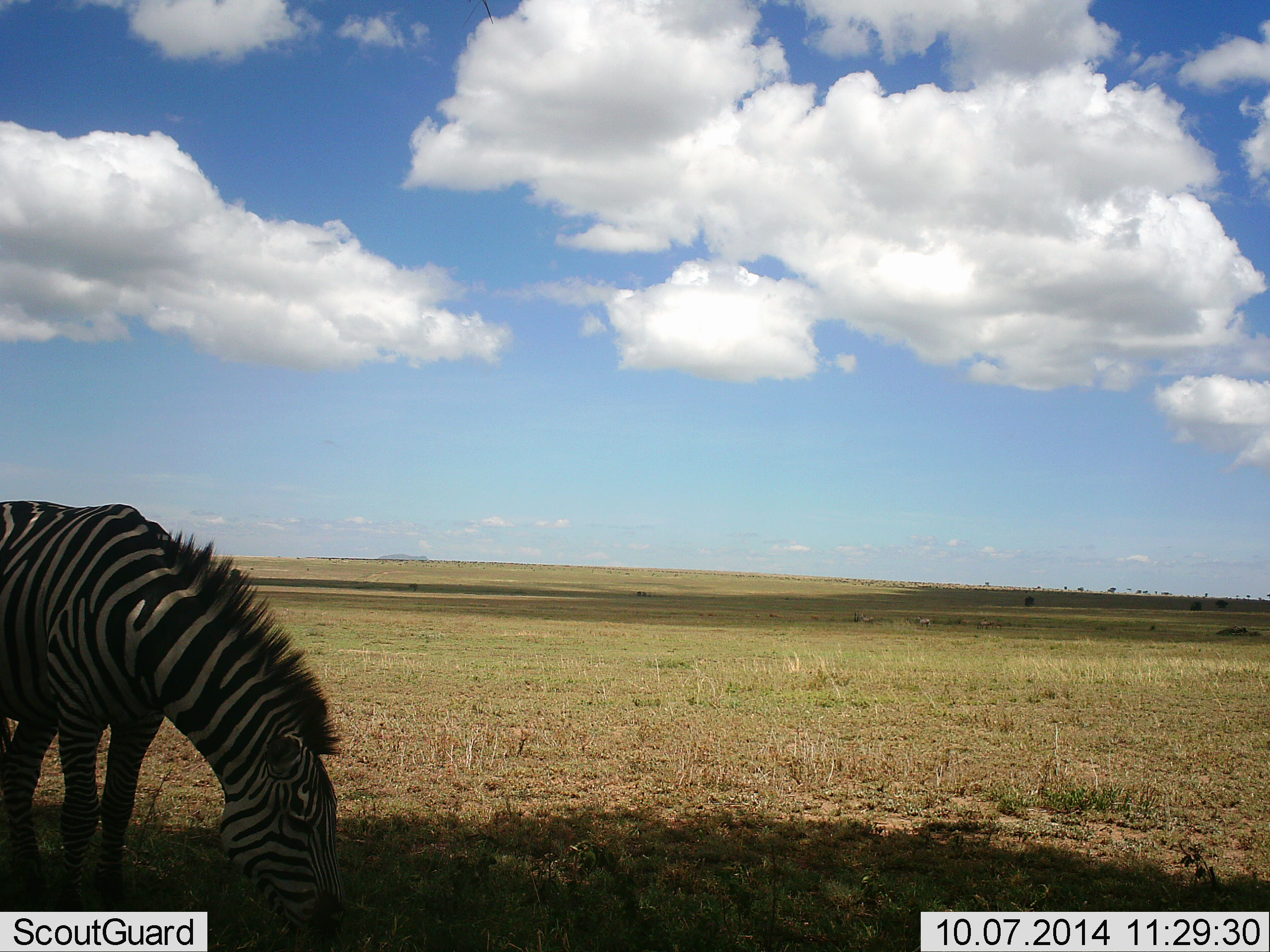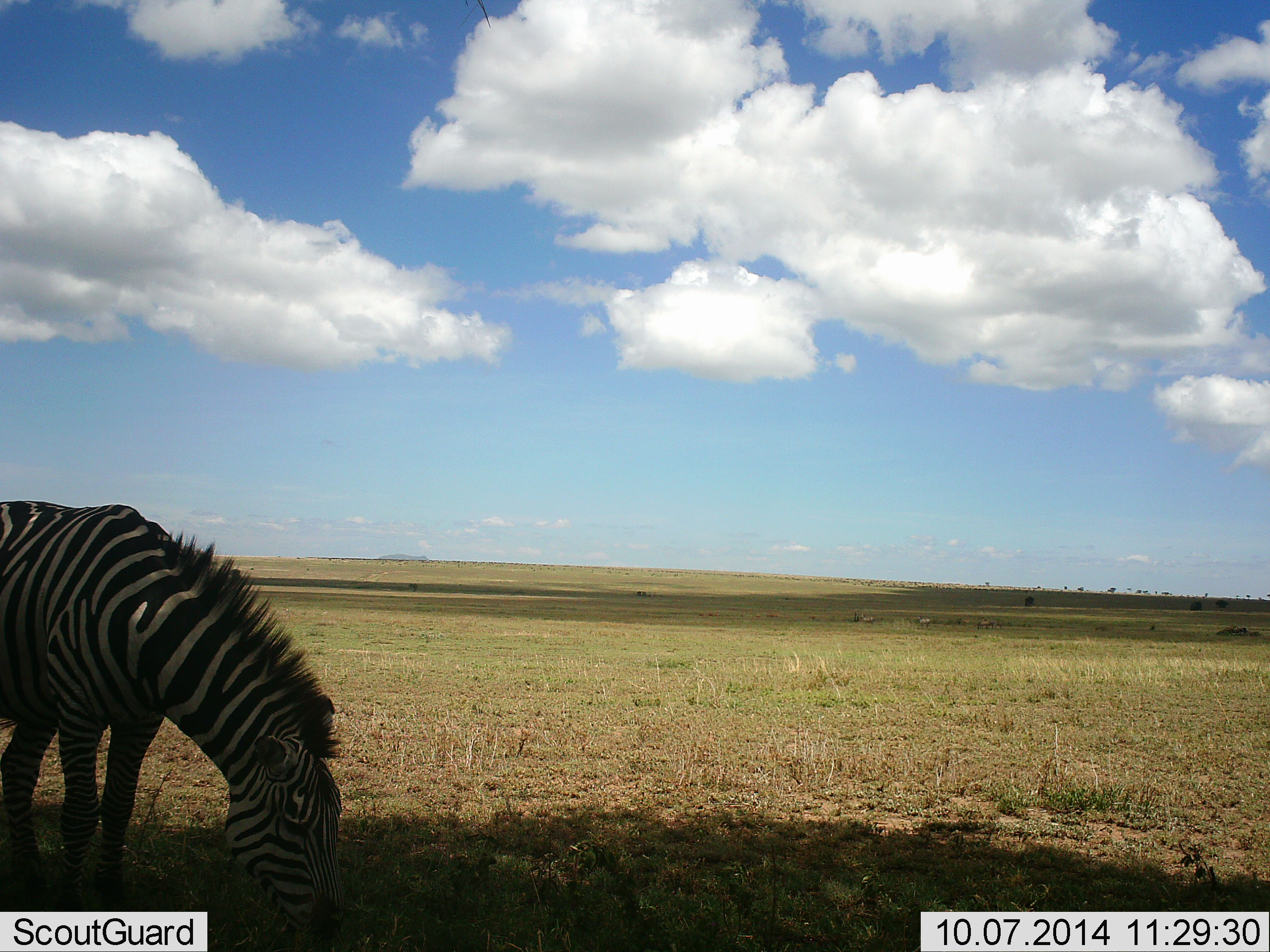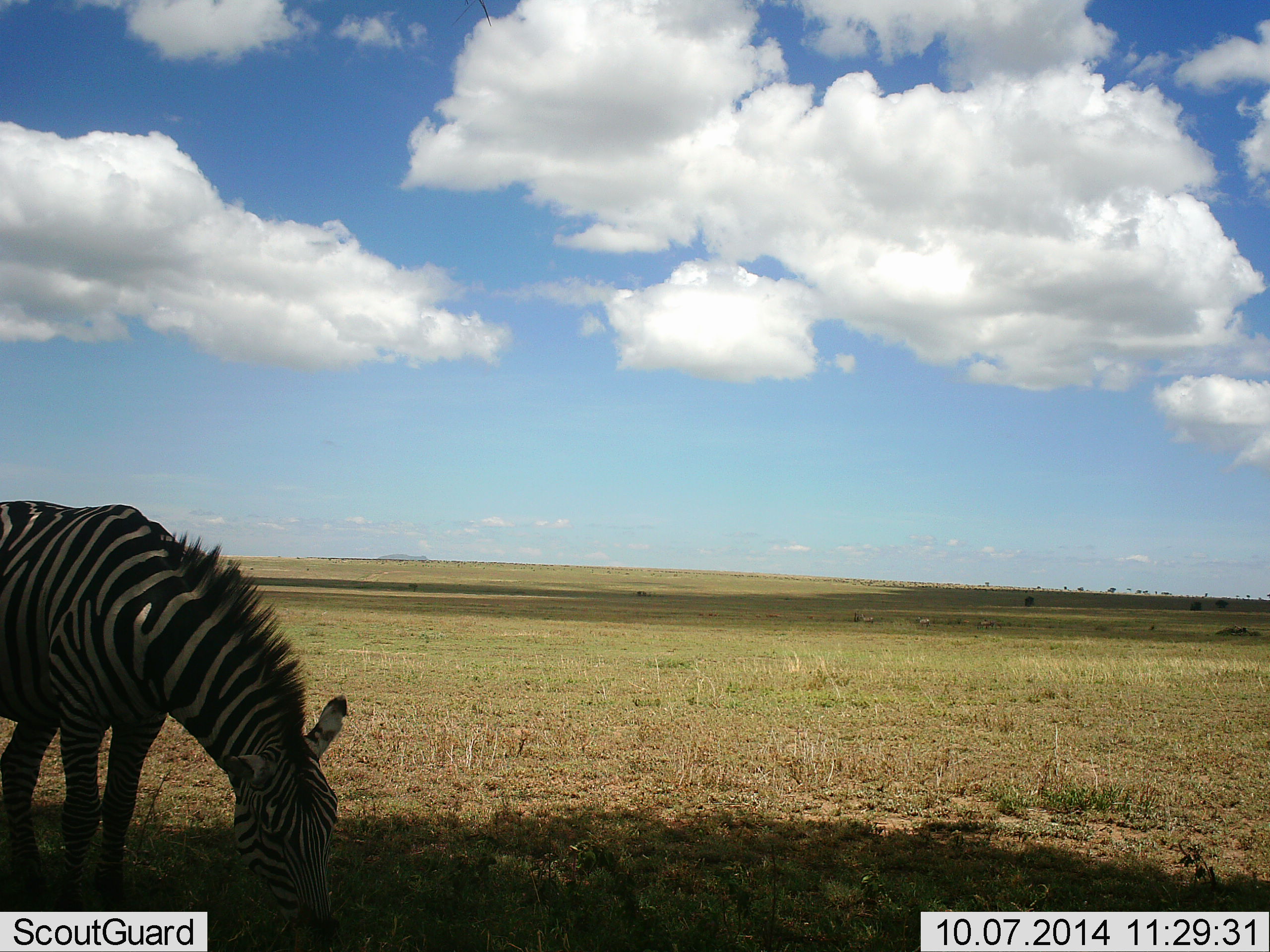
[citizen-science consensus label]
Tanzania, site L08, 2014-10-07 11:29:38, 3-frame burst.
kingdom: Animalia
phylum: Chordata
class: Mammalia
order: Perissodactyla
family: Equidae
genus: Equus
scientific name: Equus quagga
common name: plains zebra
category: zebra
Zebra (plains zebra) (Equus quagga), count 1. Behavior (volunteer vote fractions): standing 30%, resting 0%, moving 0%, interacting 0%. Young present (vote fraction): 0%. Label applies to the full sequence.